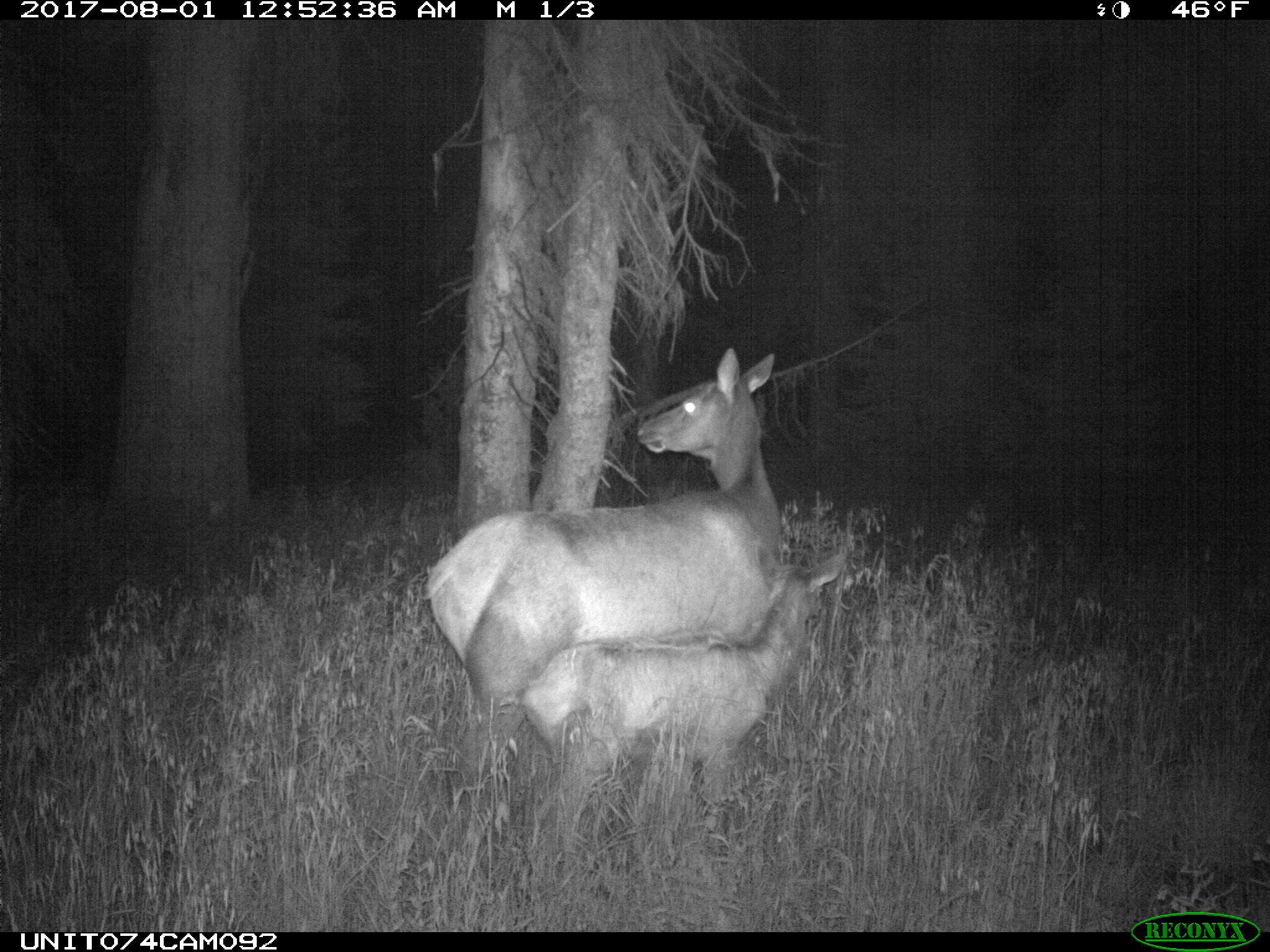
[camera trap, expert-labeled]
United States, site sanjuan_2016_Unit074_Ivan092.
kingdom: Animalia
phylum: Chordata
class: Mammalia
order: Artiodactyla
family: Cervidae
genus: Cervus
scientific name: Cervus elaphus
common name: red deer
Cervus elaphus (red deer).